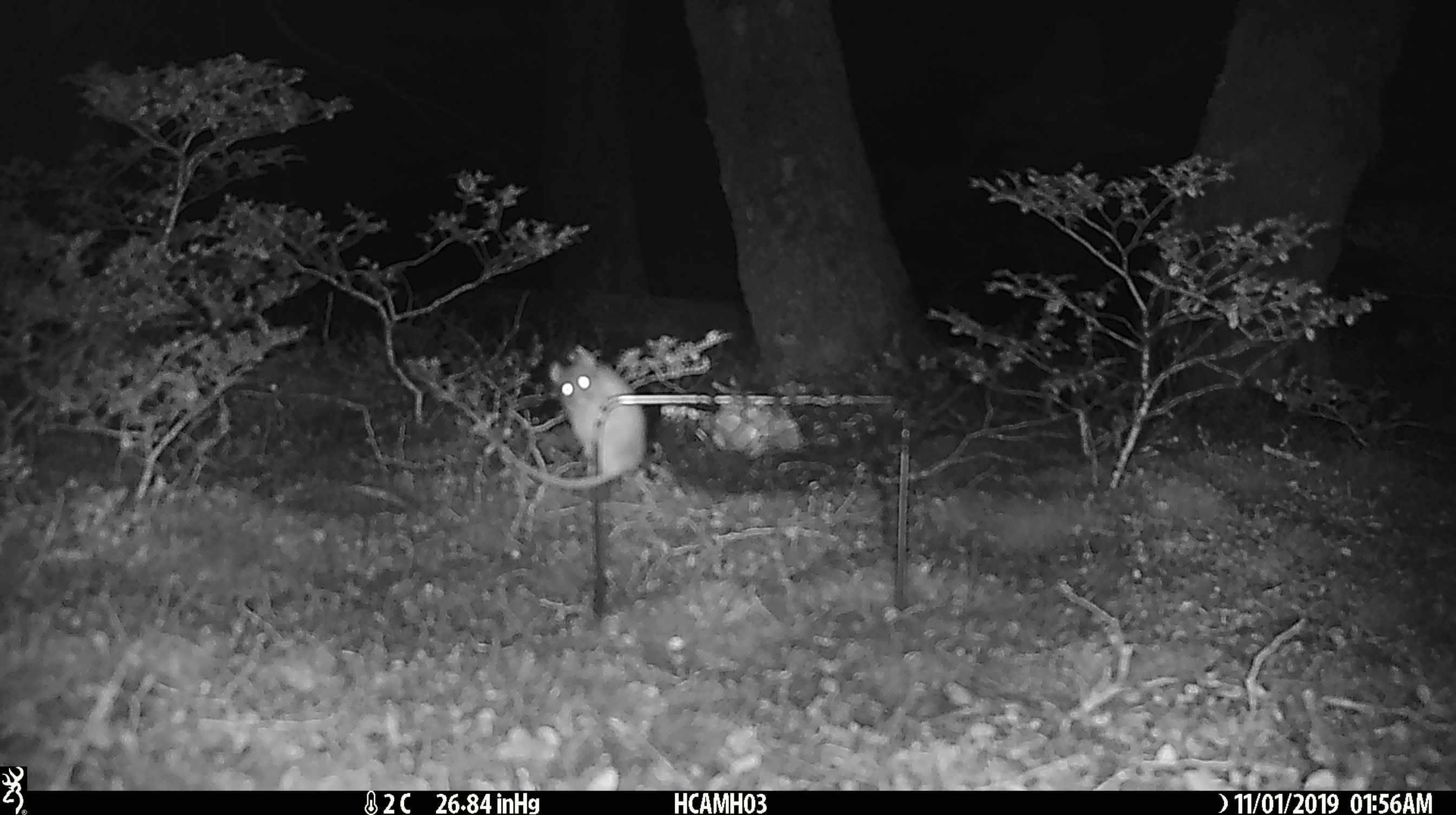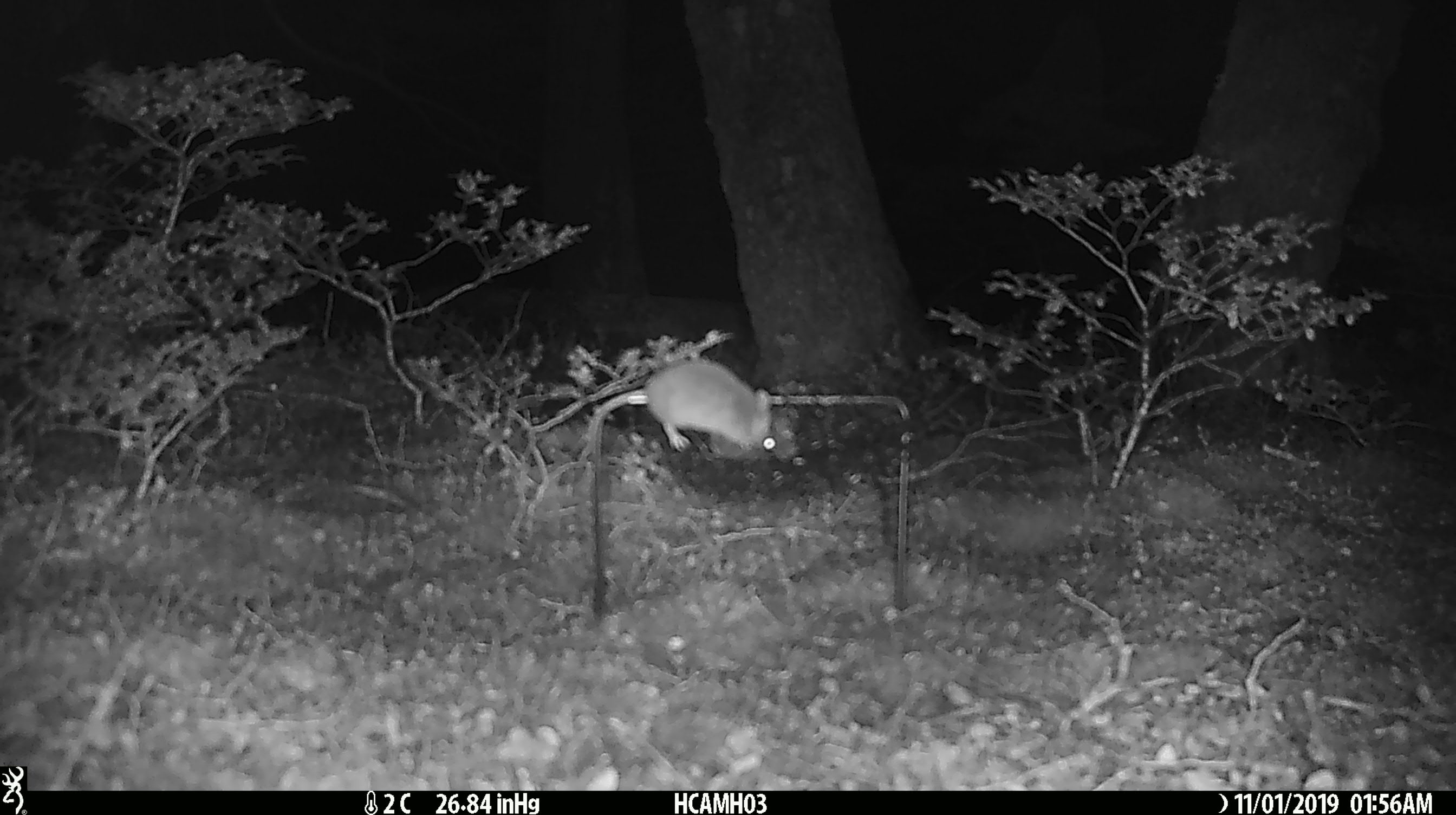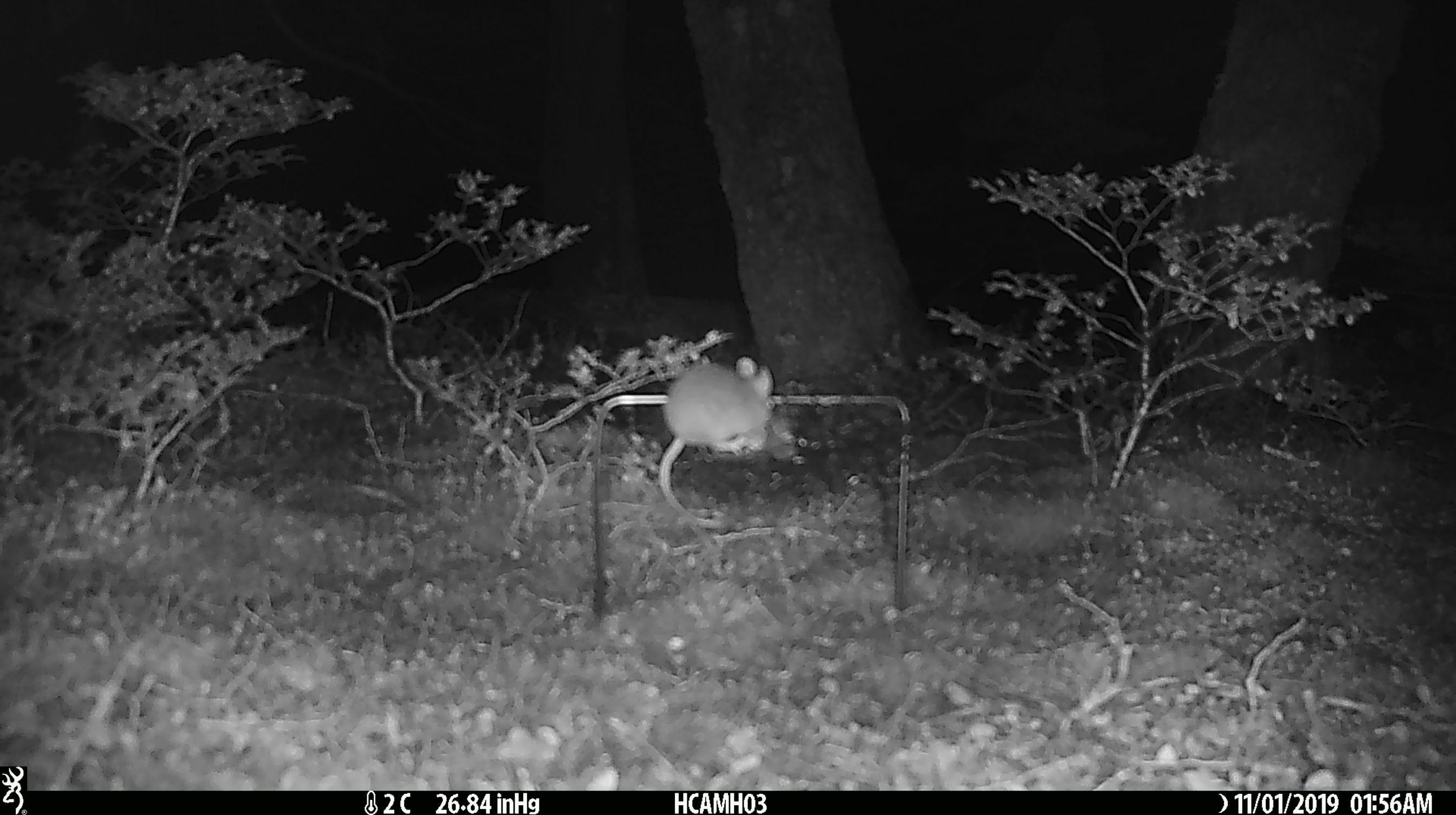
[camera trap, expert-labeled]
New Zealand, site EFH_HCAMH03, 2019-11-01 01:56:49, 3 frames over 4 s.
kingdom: Animalia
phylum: Chordata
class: Mammalia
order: Rodentia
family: Muridae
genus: Mus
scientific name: Mus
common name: mouse